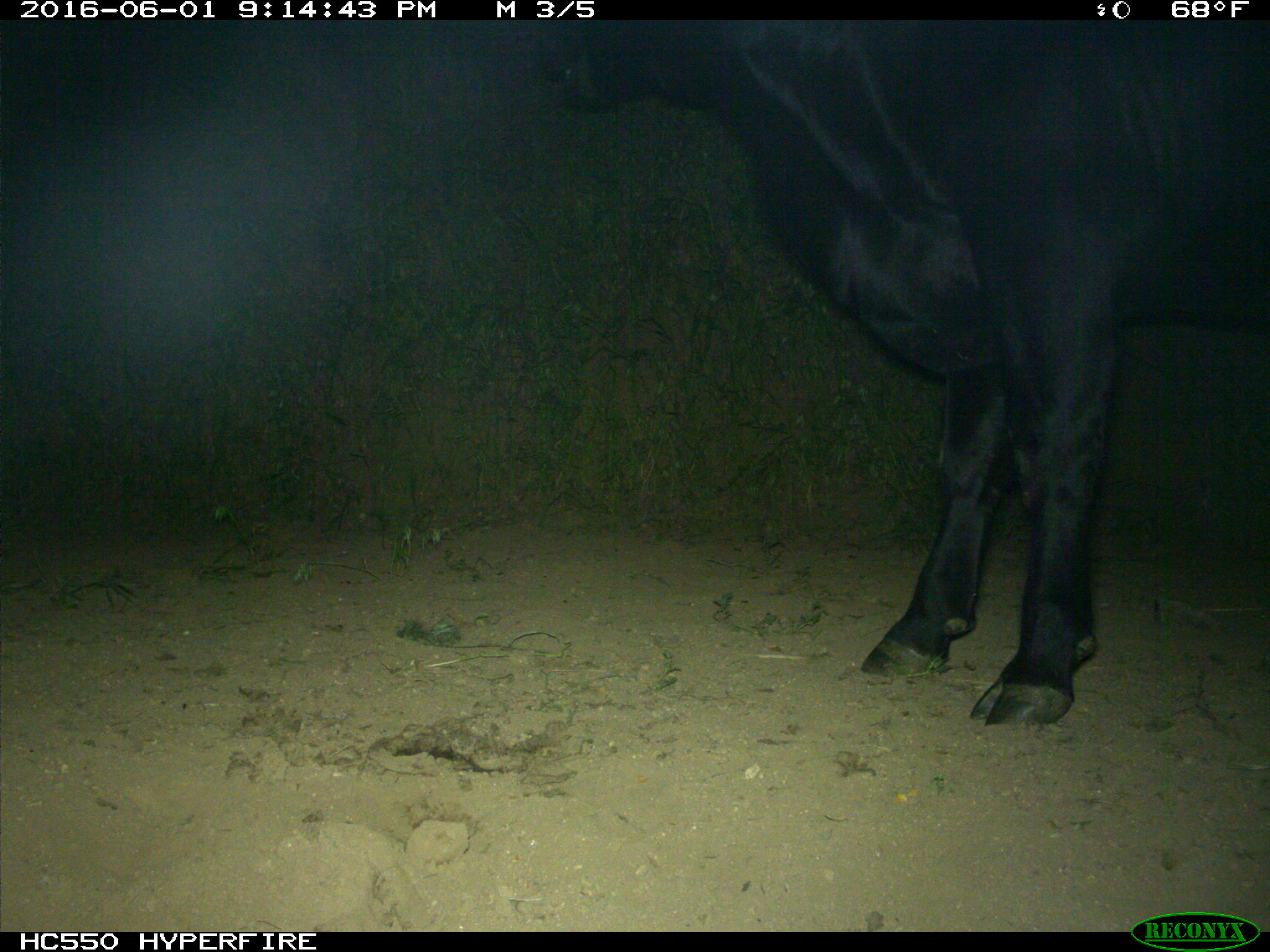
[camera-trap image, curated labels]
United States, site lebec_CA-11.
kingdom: Animalia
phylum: Chordata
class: Mammalia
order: Artiodactyla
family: Bovidae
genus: Bos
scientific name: Bos taurus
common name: domestic cow